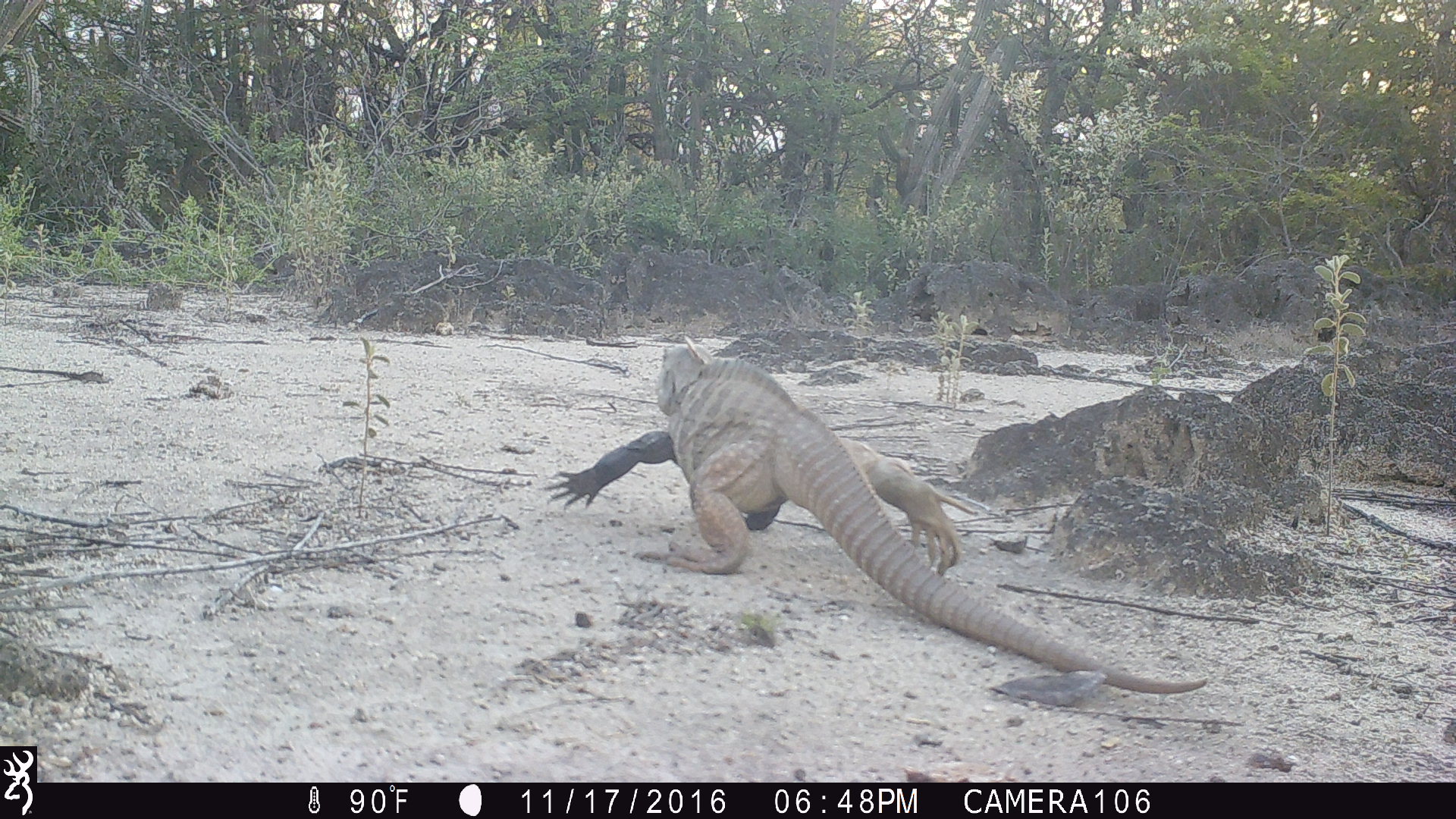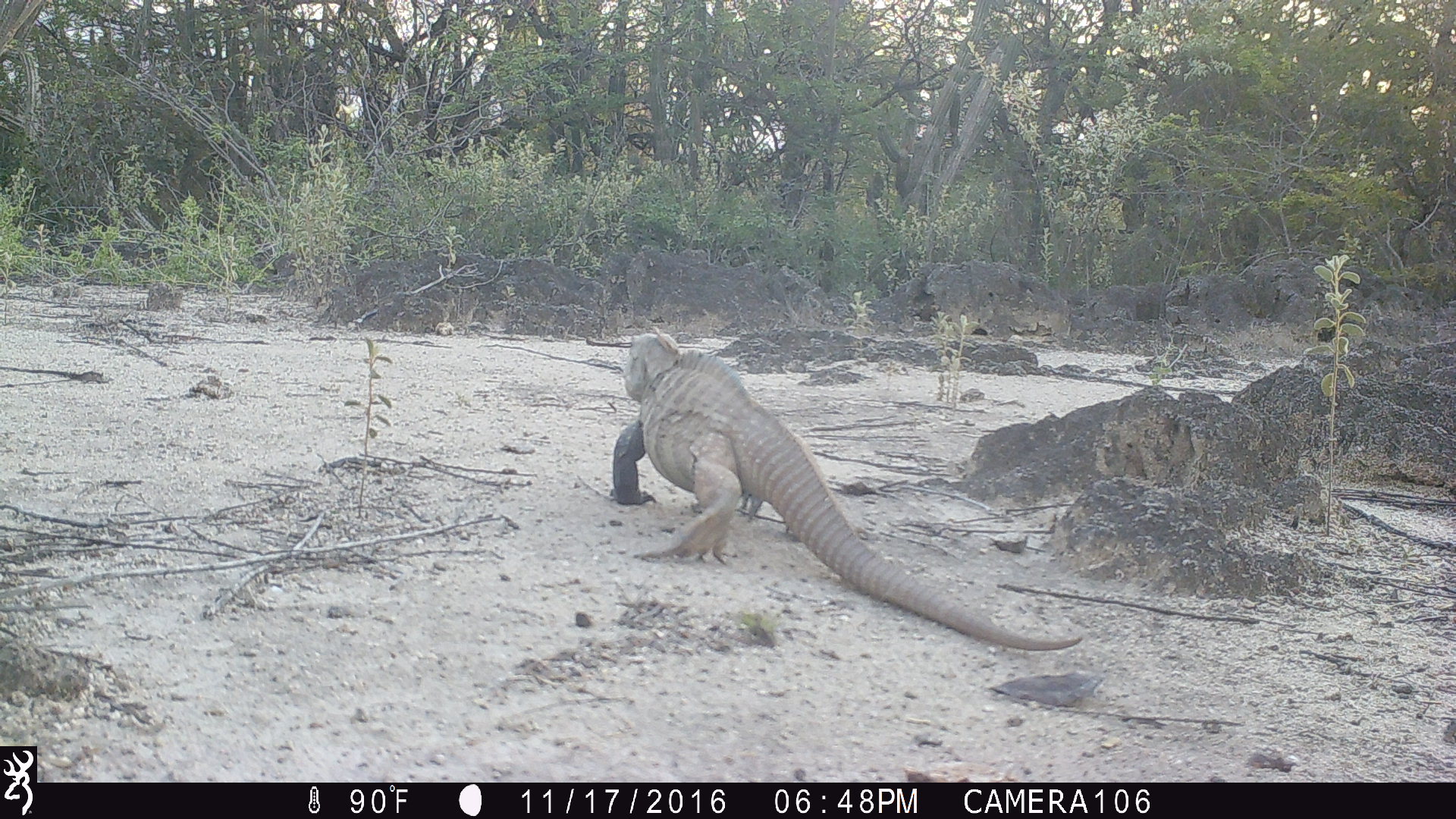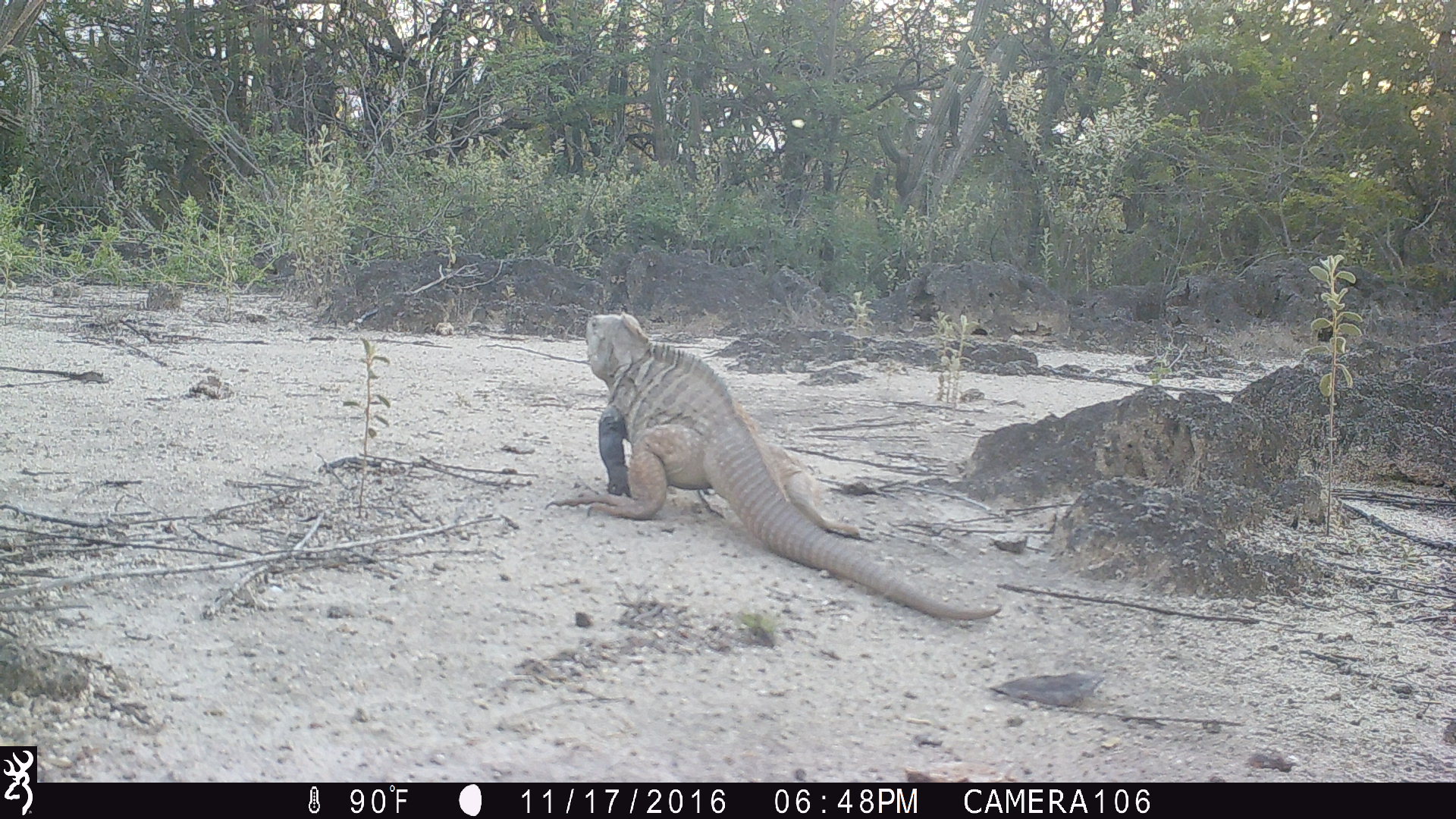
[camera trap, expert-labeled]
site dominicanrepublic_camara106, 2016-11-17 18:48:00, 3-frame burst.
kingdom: Animalia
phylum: Chordata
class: Reptilia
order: Squamata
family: Iguanidae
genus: Iguana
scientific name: Iguana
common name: typical iguanas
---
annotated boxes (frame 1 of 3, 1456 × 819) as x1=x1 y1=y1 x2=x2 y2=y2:
iguana: x1=545 y1=334 x2=1219 y2=697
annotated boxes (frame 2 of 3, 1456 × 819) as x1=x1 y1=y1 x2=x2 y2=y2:
iguana: x1=606 y1=330 x2=1087 y2=655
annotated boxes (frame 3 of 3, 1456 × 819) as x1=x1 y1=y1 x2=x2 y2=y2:
iguana: x1=559 y1=309 x2=1000 y2=624